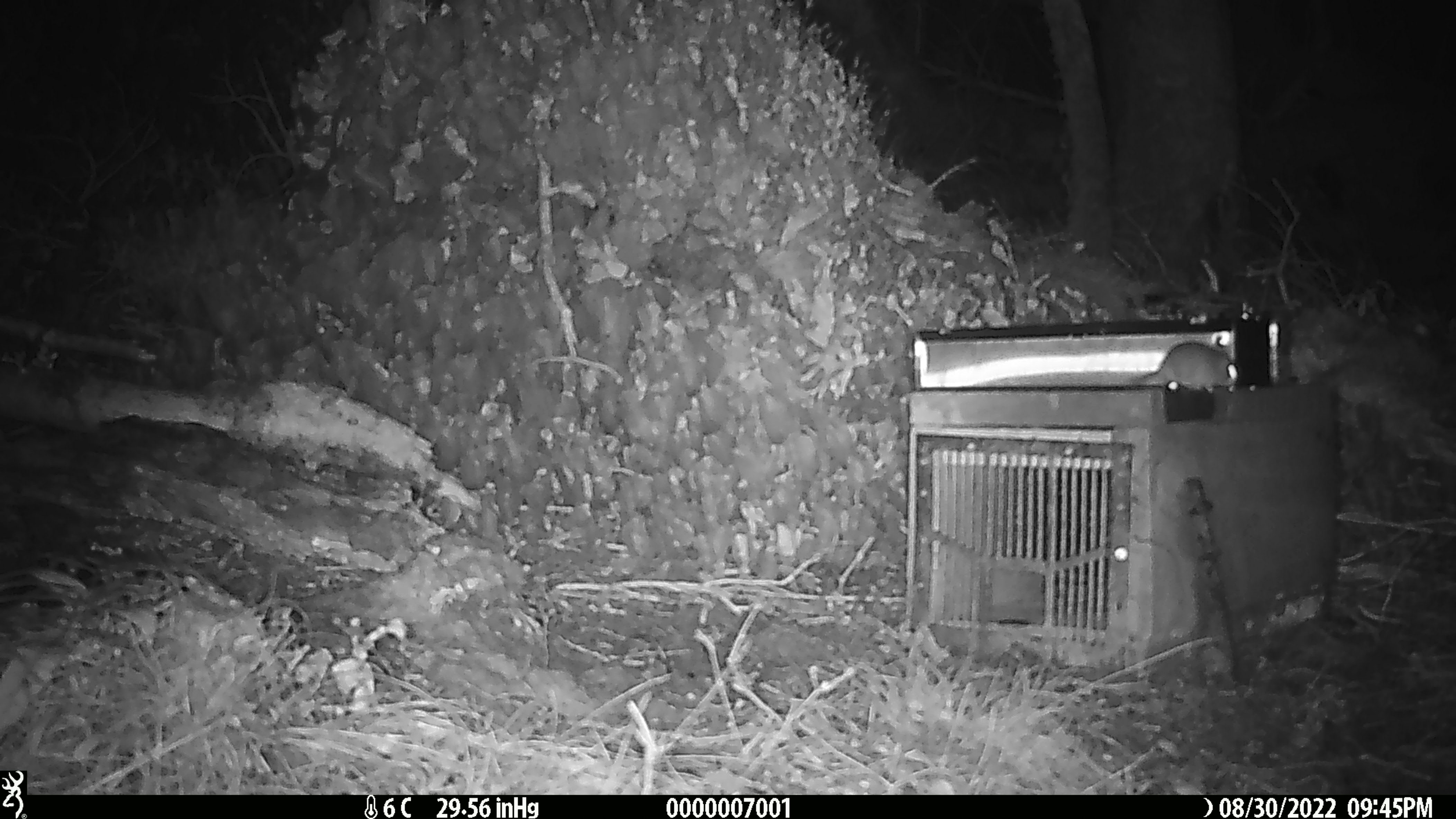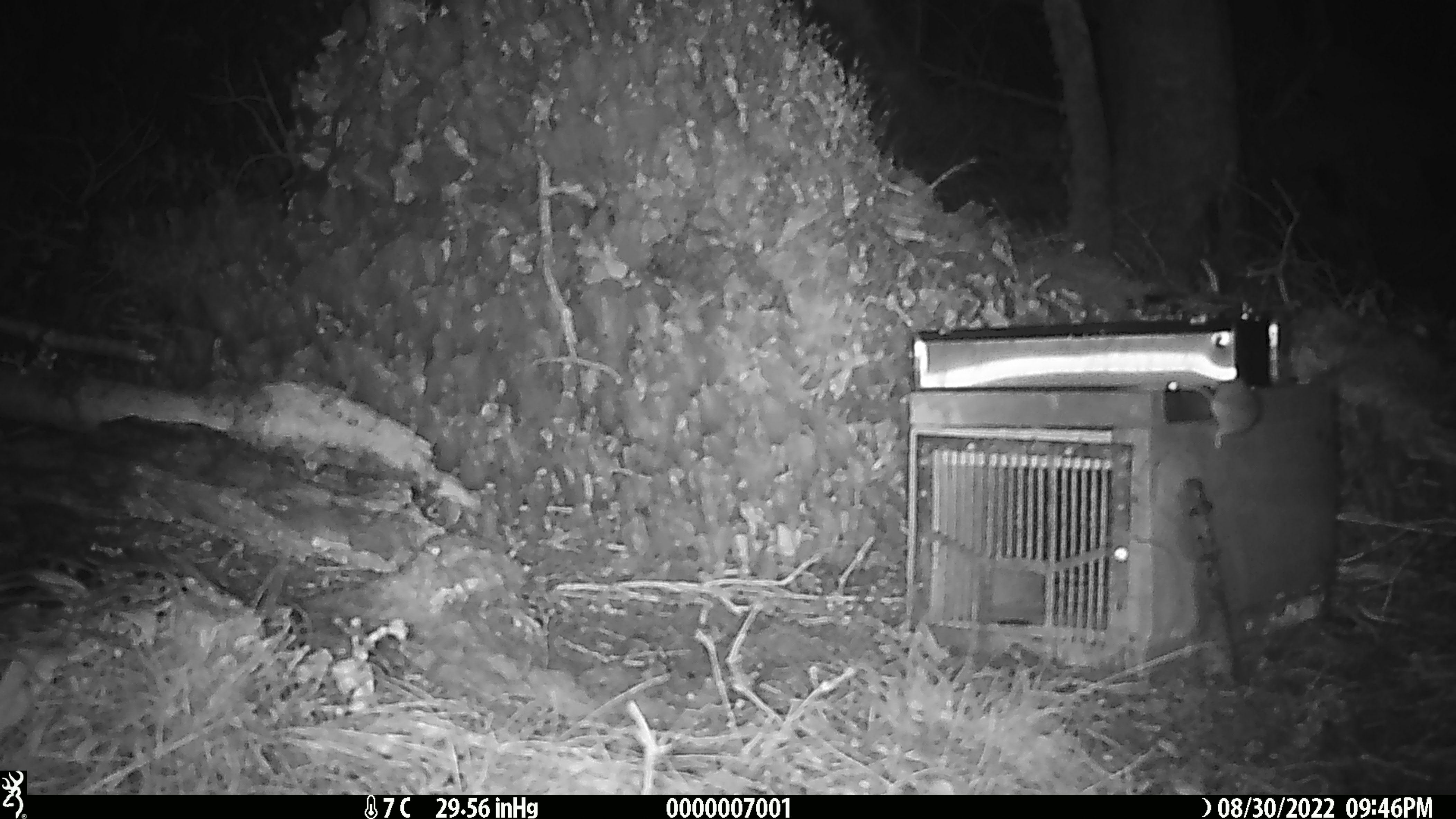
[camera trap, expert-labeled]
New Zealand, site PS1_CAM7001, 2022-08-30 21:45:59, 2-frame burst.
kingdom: Animalia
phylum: Chordata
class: Mammalia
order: Rodentia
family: Muridae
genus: Mus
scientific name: Mus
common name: mouse